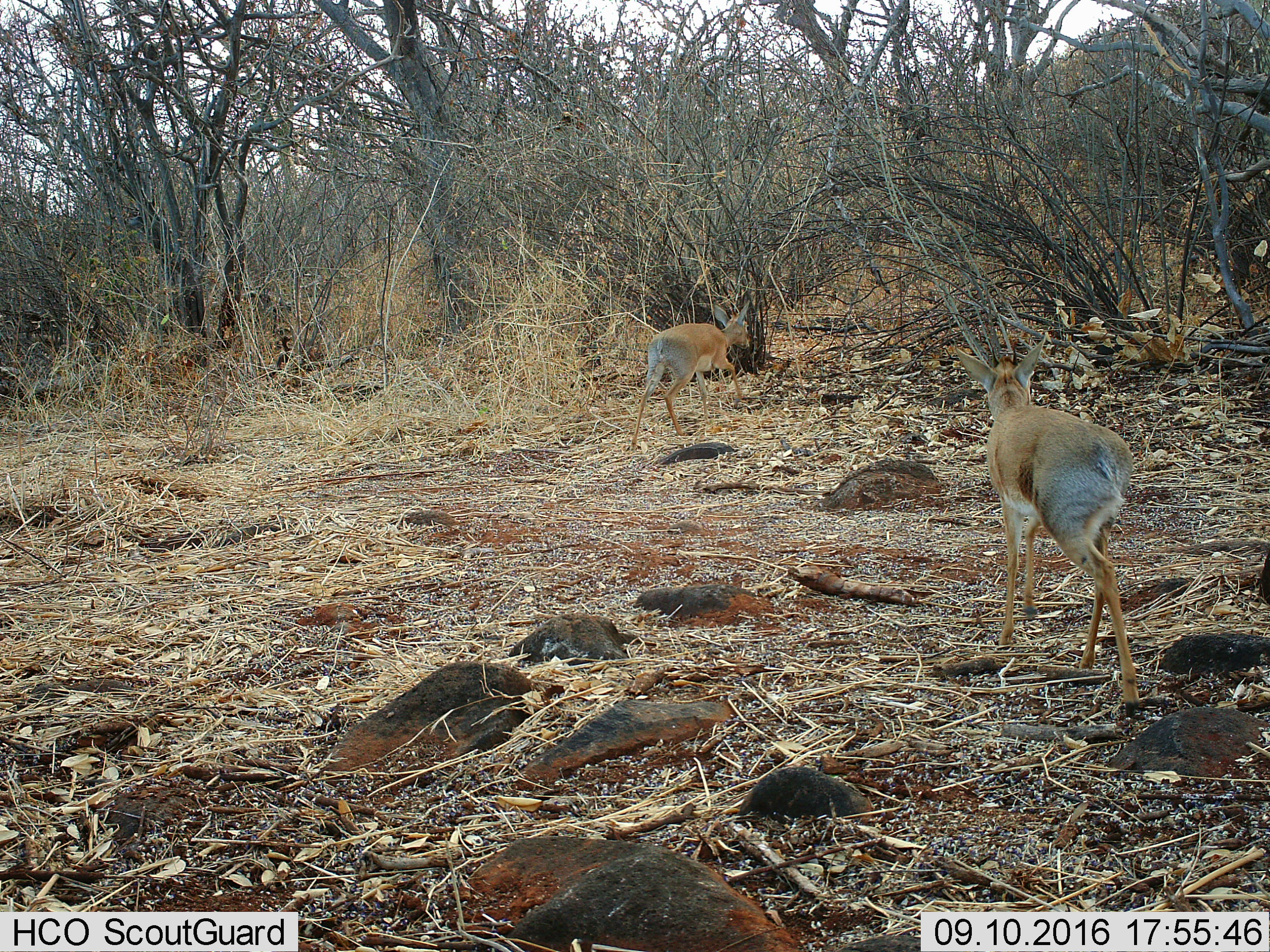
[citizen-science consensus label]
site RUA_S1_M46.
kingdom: Animalia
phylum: Chordata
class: Mammalia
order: Artiodactyla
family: Bovidae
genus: Madoqua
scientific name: Madoqua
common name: dik-dik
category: dikdik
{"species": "dikdik (dik-dik) (Madoqua)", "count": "2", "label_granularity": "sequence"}